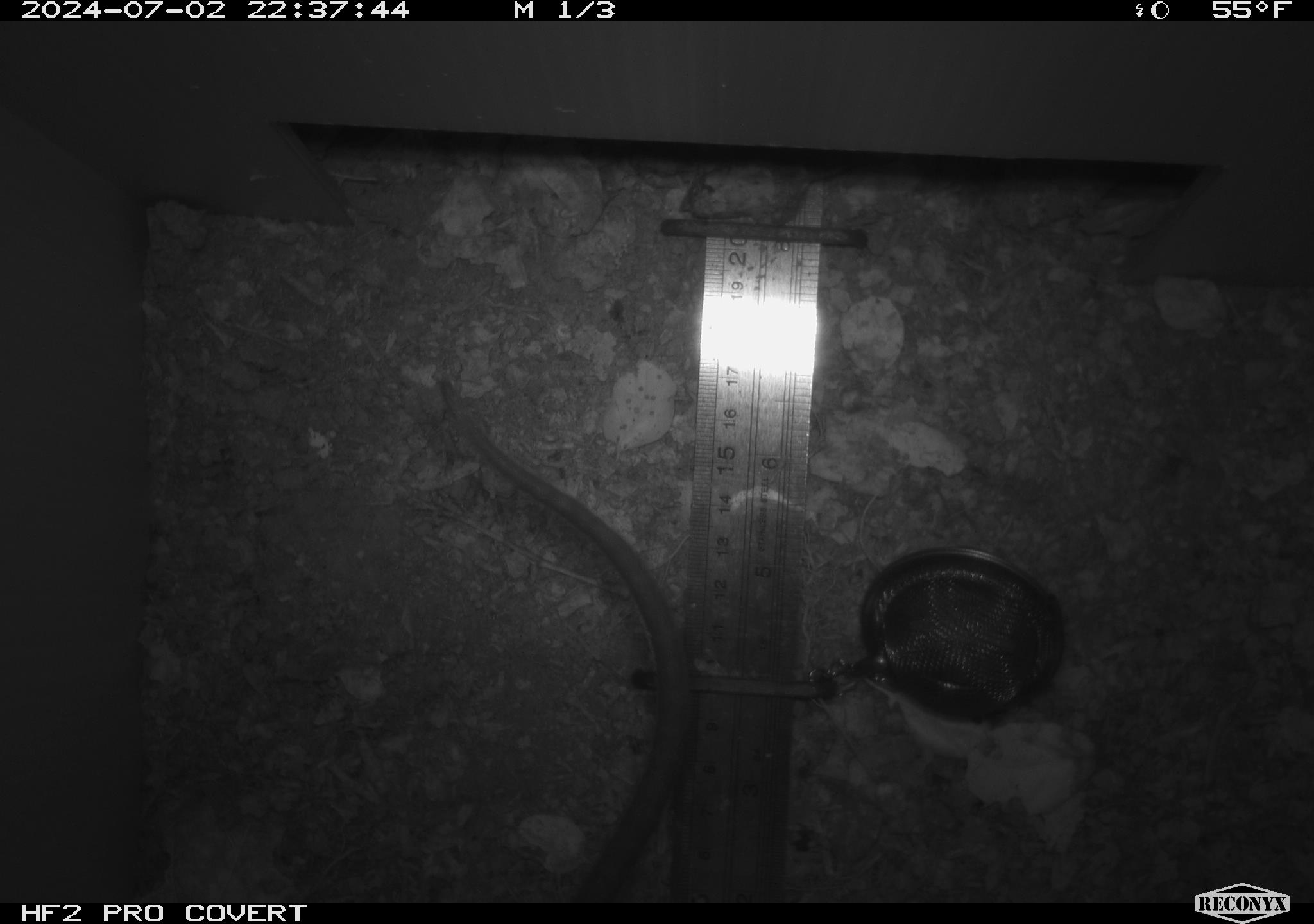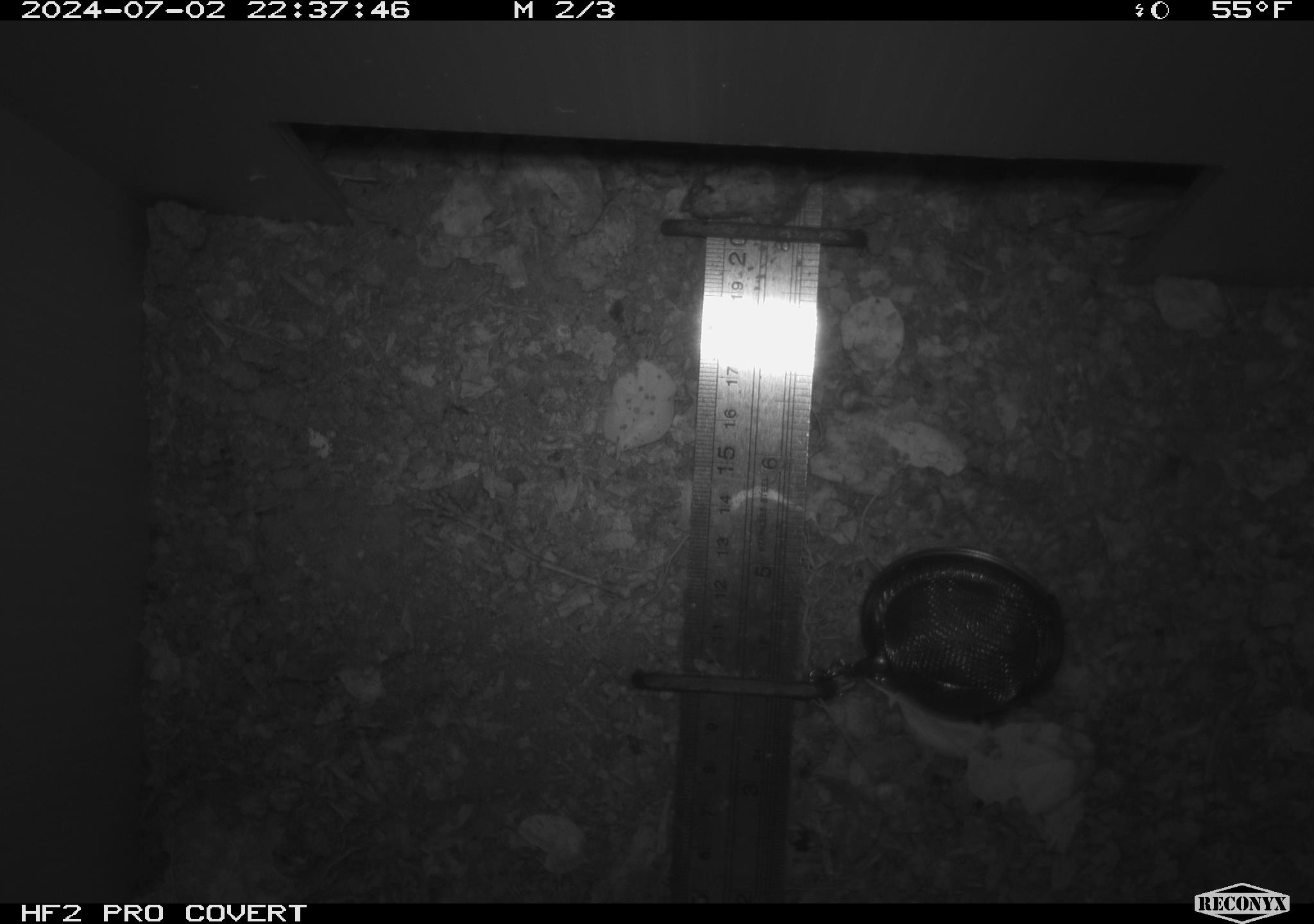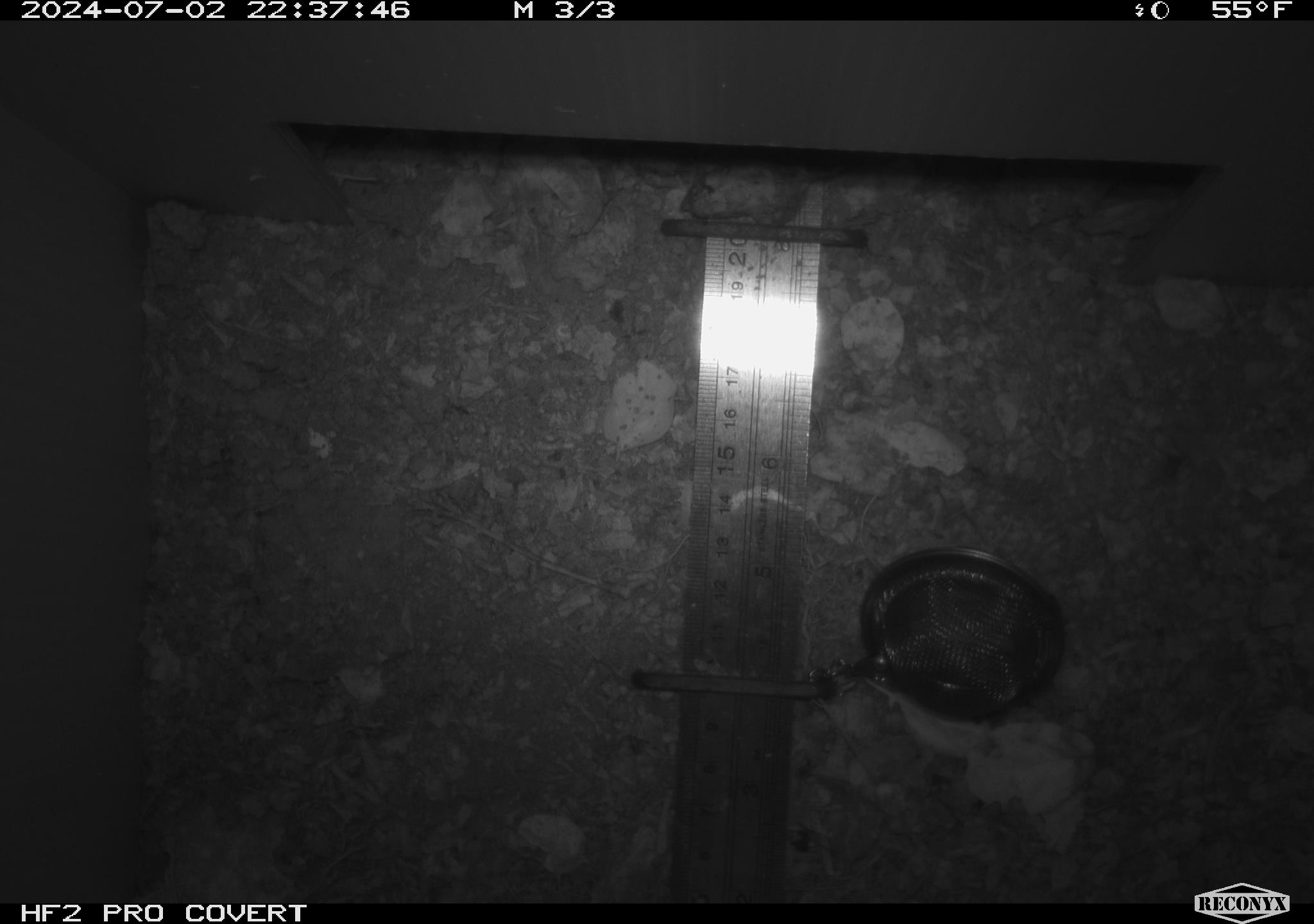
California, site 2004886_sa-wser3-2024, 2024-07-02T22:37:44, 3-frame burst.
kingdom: Animalia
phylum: Chordata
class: Mammalia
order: Rodentia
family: Cricetidae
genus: Neotoma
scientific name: Neotoma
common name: pack rat or woodrat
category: neotoma species